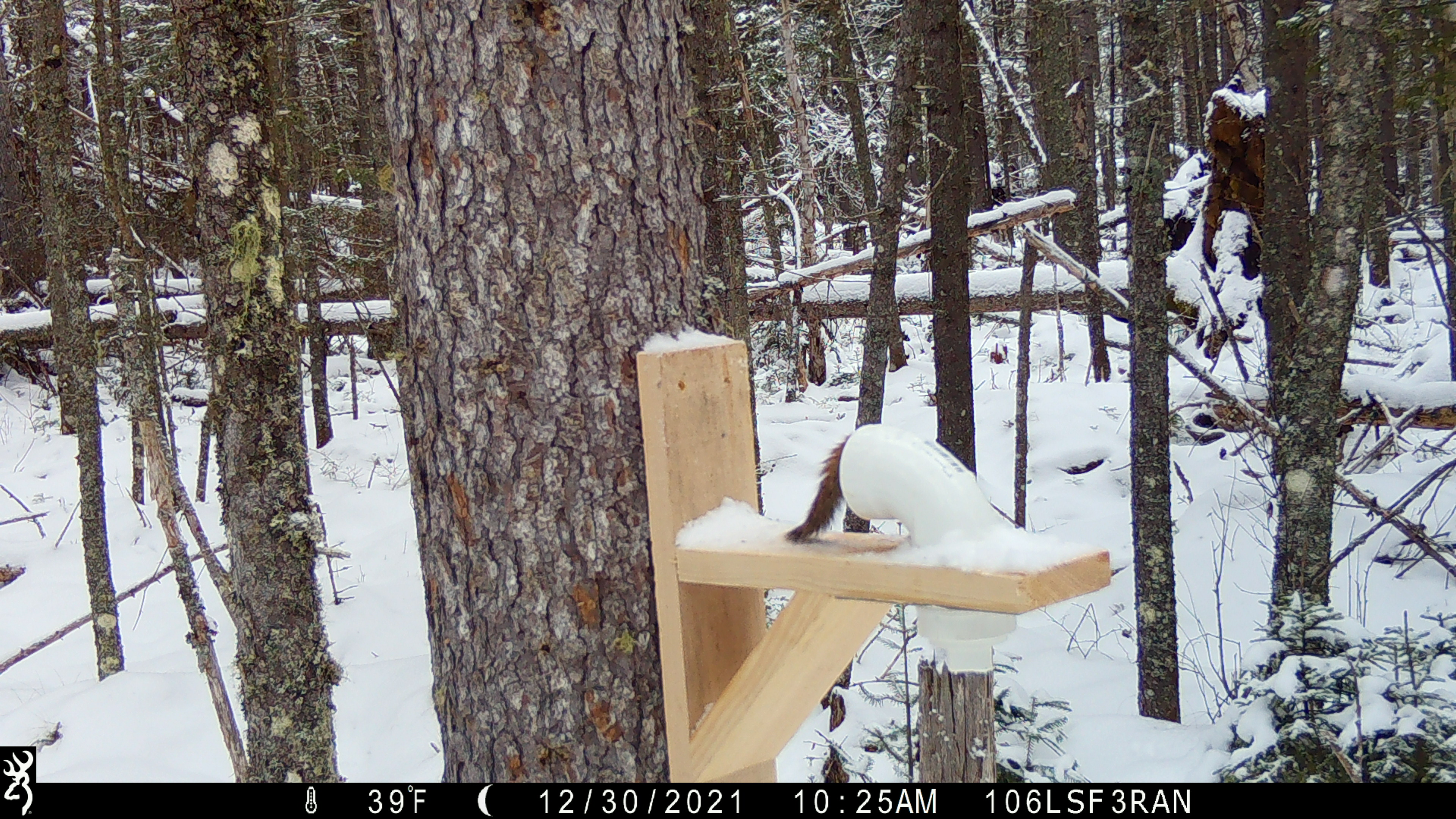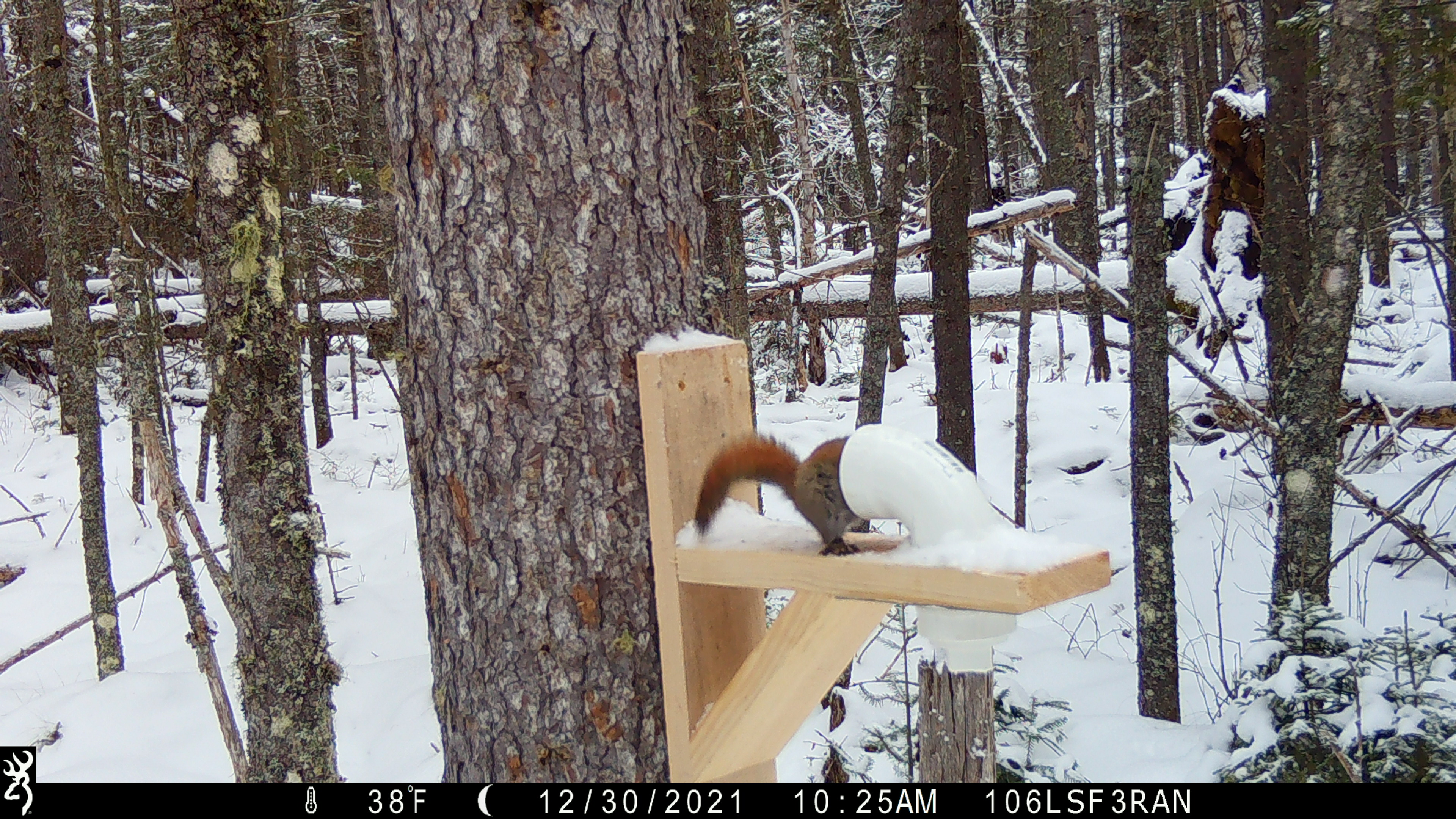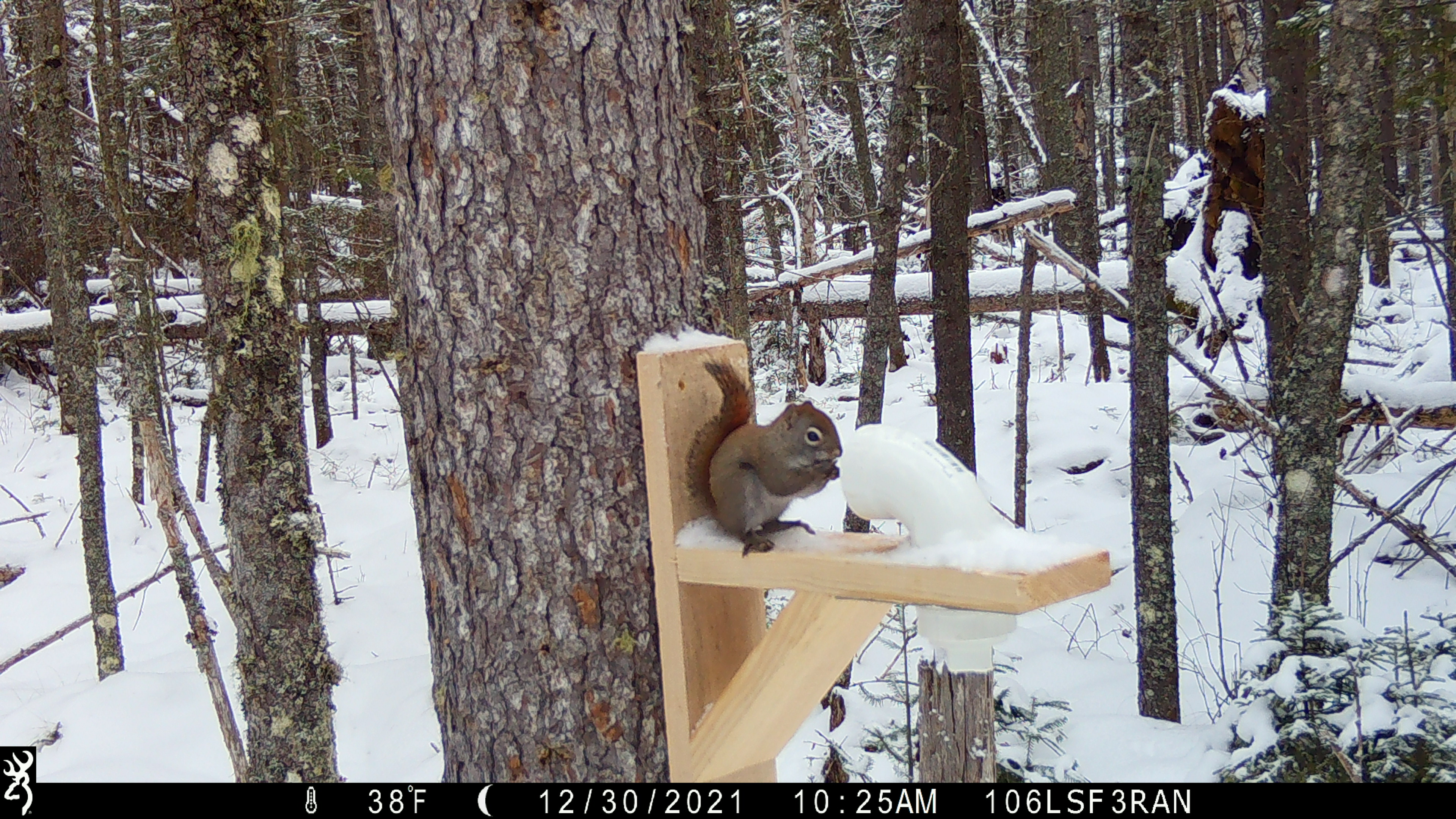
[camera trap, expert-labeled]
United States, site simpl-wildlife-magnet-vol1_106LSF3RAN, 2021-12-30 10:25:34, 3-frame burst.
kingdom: Animalia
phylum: Chordata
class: Mammalia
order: Rodentia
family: Sciuridae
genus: Tamiasciurus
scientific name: Tamiasciurus hudsonicus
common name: red squirrel